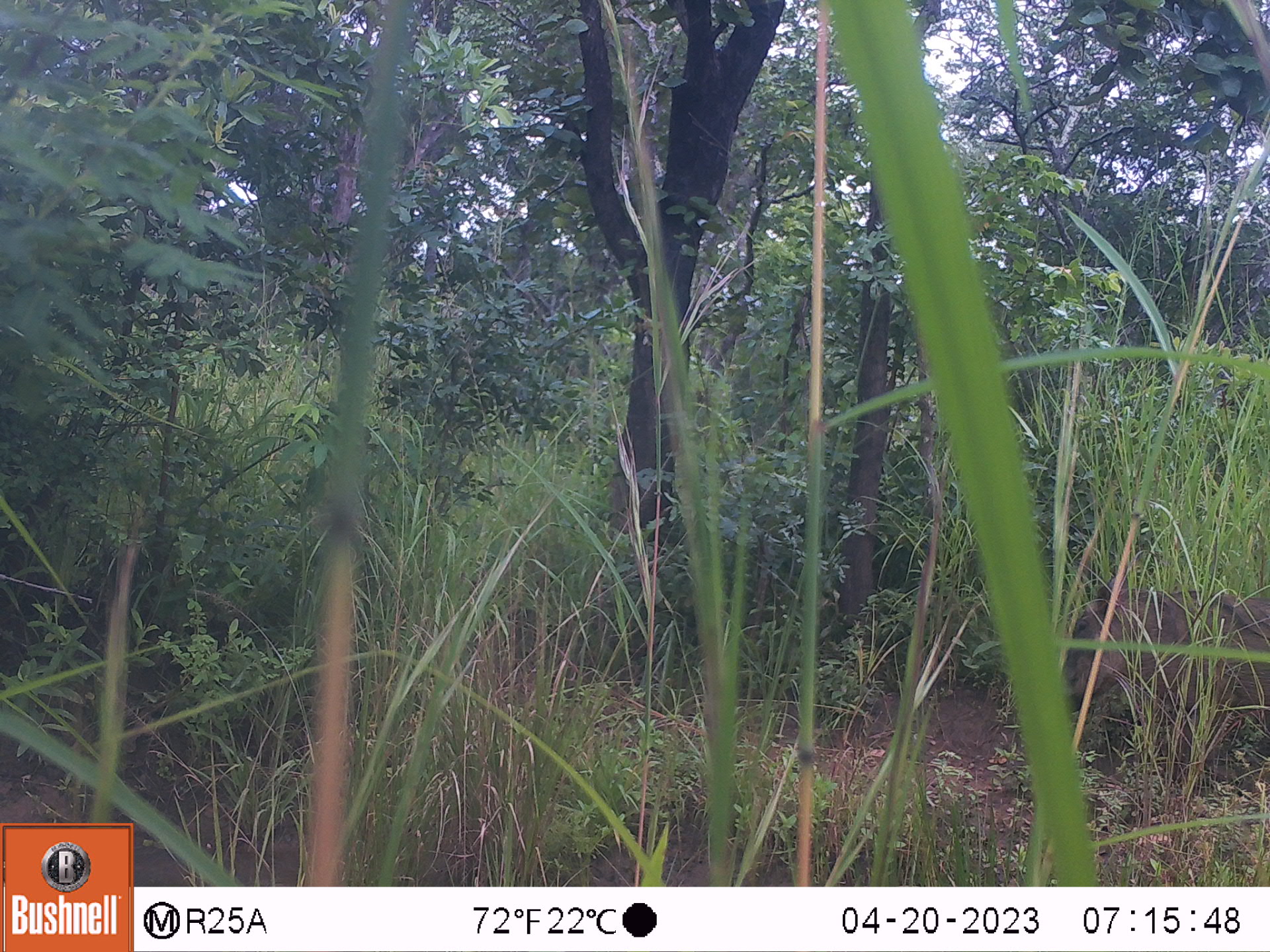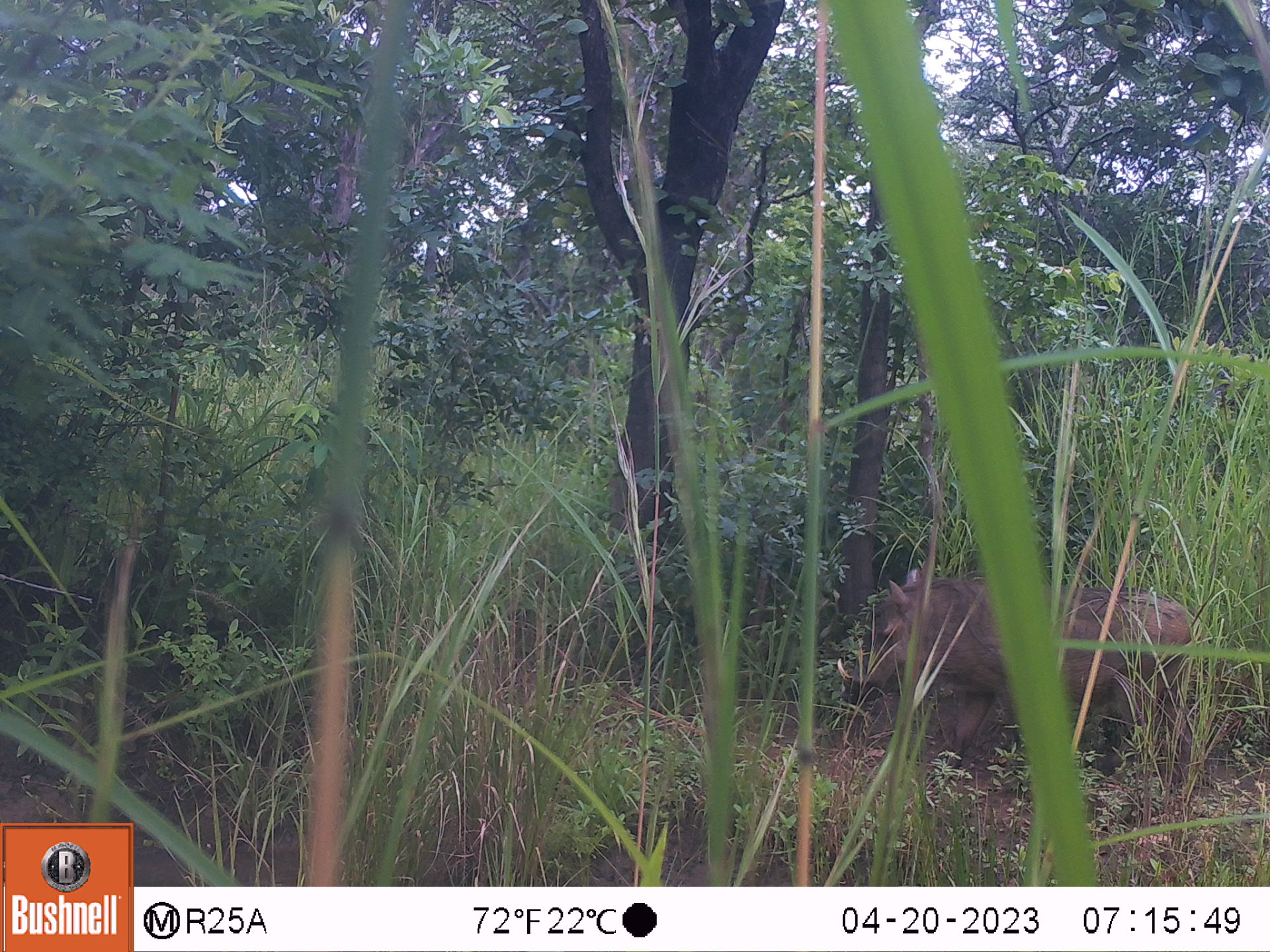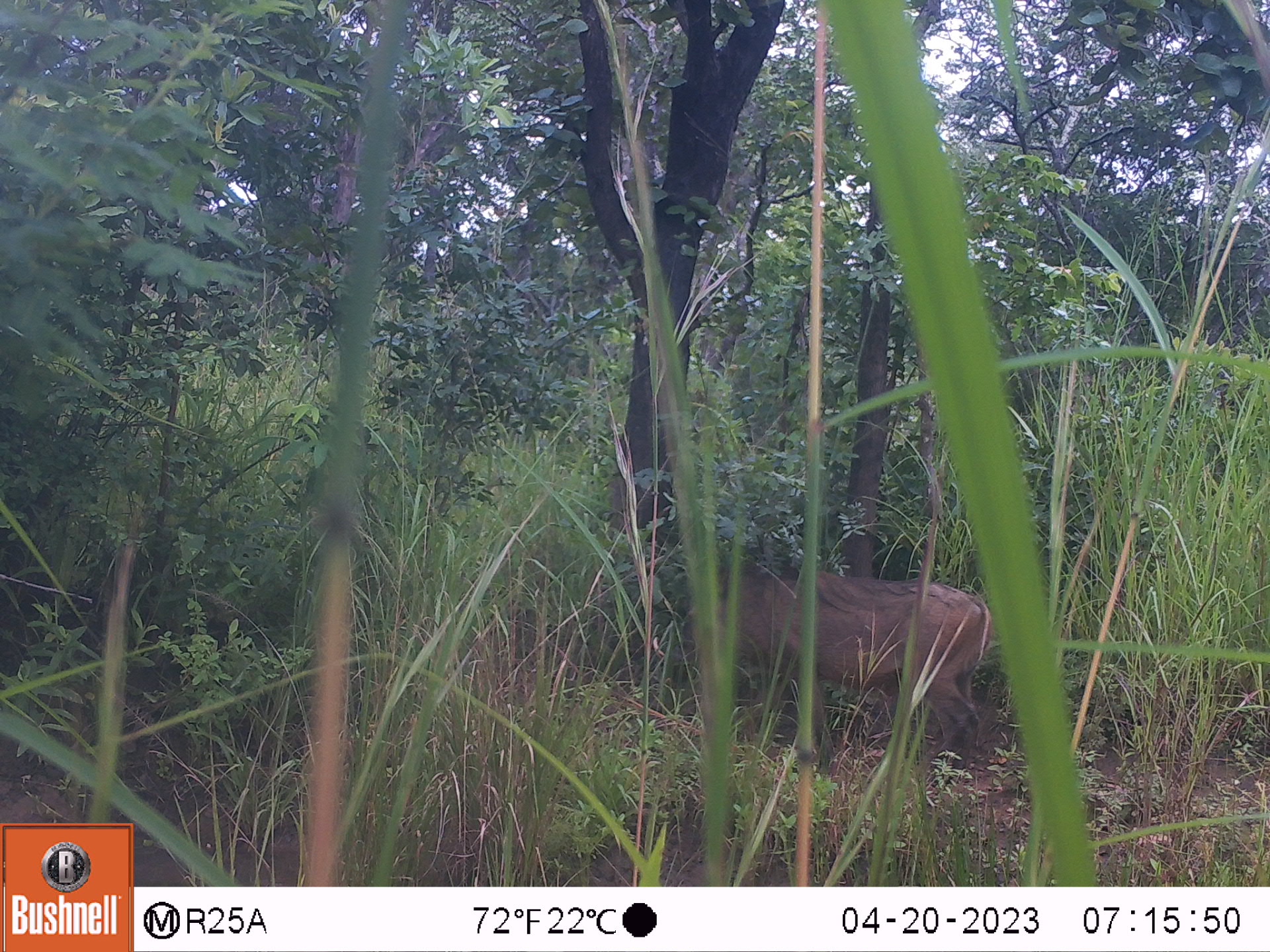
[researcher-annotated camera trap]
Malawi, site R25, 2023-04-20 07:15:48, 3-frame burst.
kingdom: Animalia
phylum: Chordata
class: Mammalia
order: Artiodactyla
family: Suidae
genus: Phacochoerus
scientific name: Phacochoerus africanus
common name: common warthog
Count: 1.